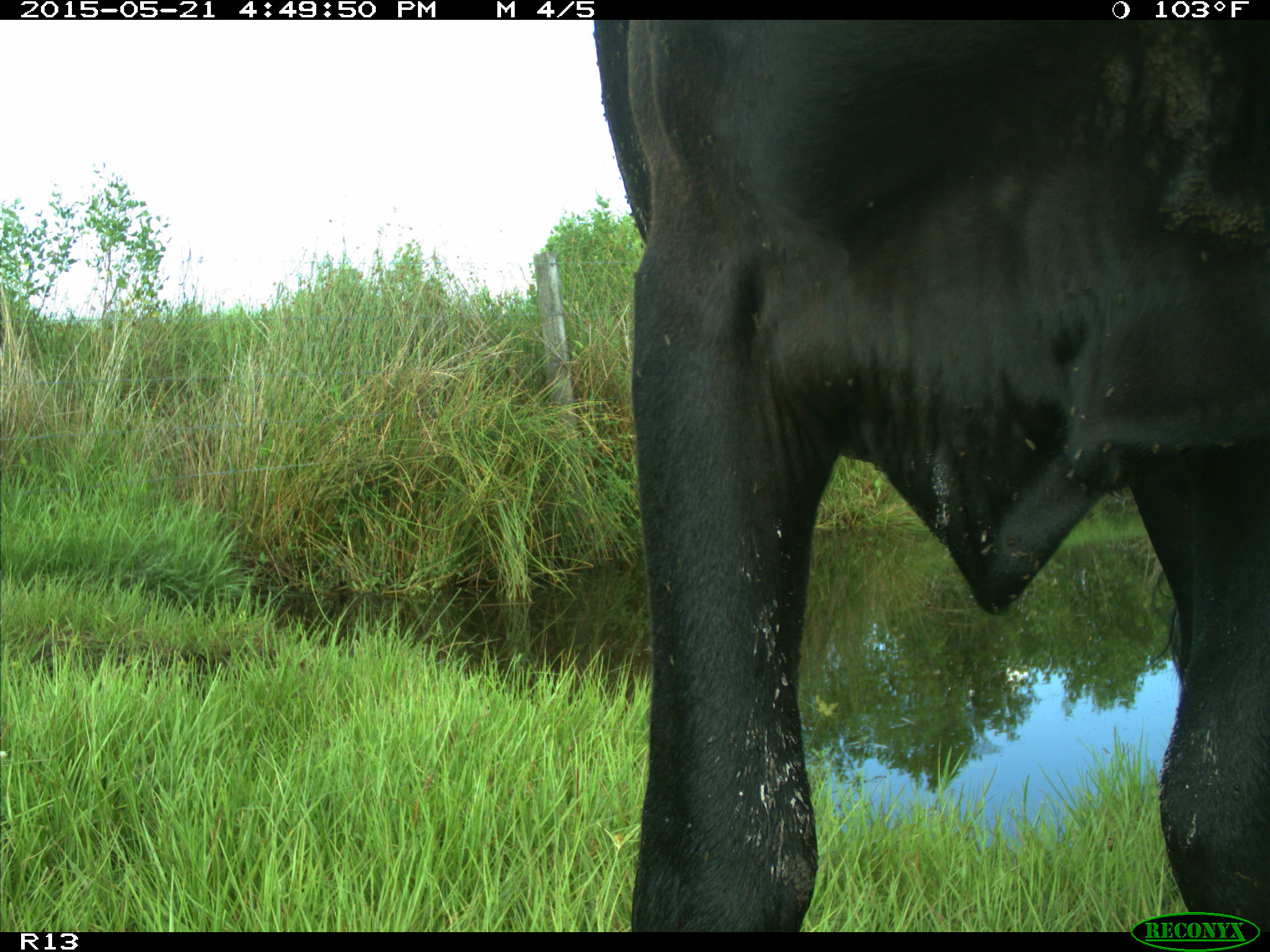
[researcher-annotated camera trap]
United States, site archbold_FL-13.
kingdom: Animalia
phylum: Chordata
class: Mammalia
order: Artiodactyla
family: Bovidae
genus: Bos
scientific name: Bos taurus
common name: domestic cow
Bos taurus (domestic cow).